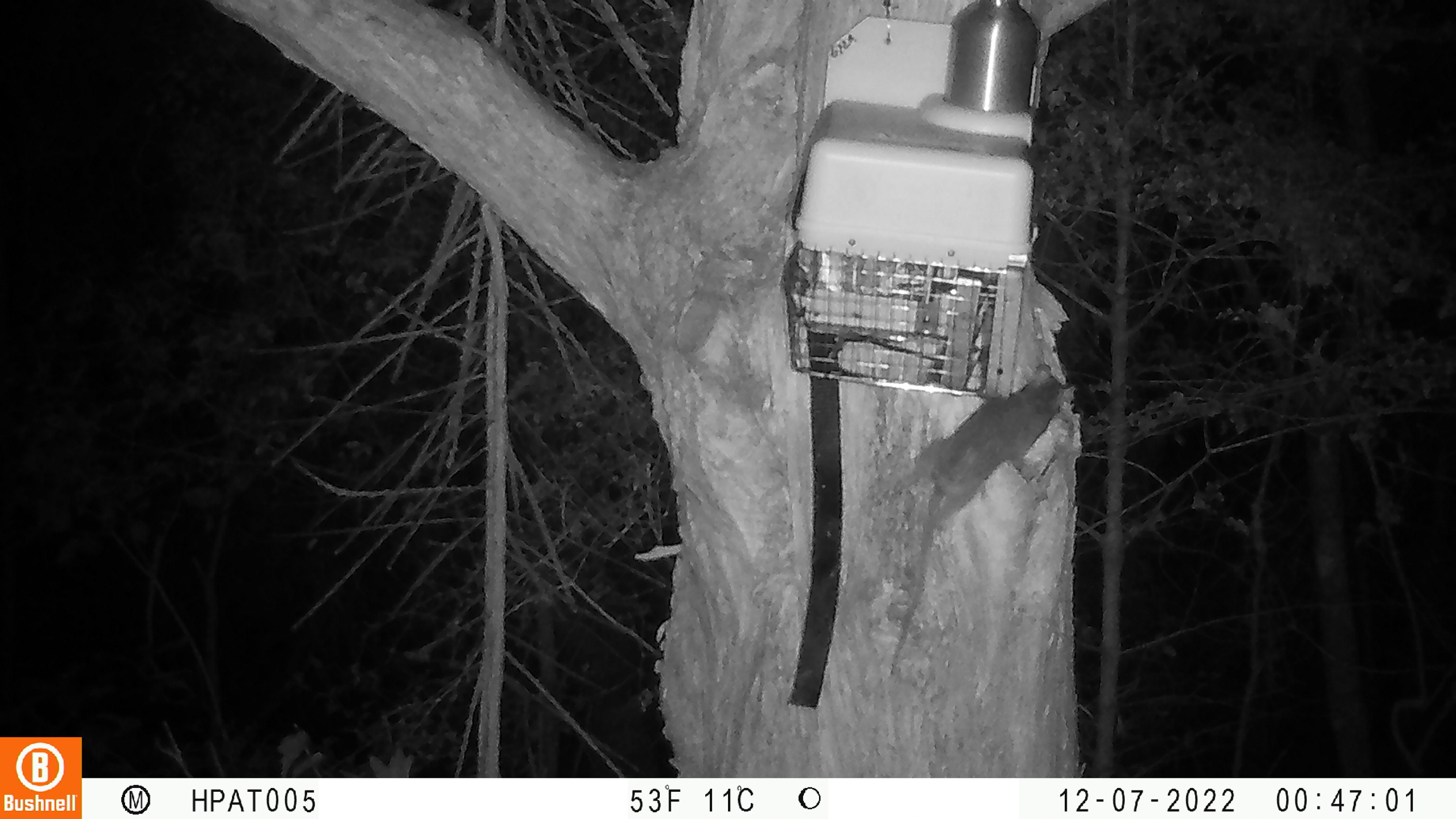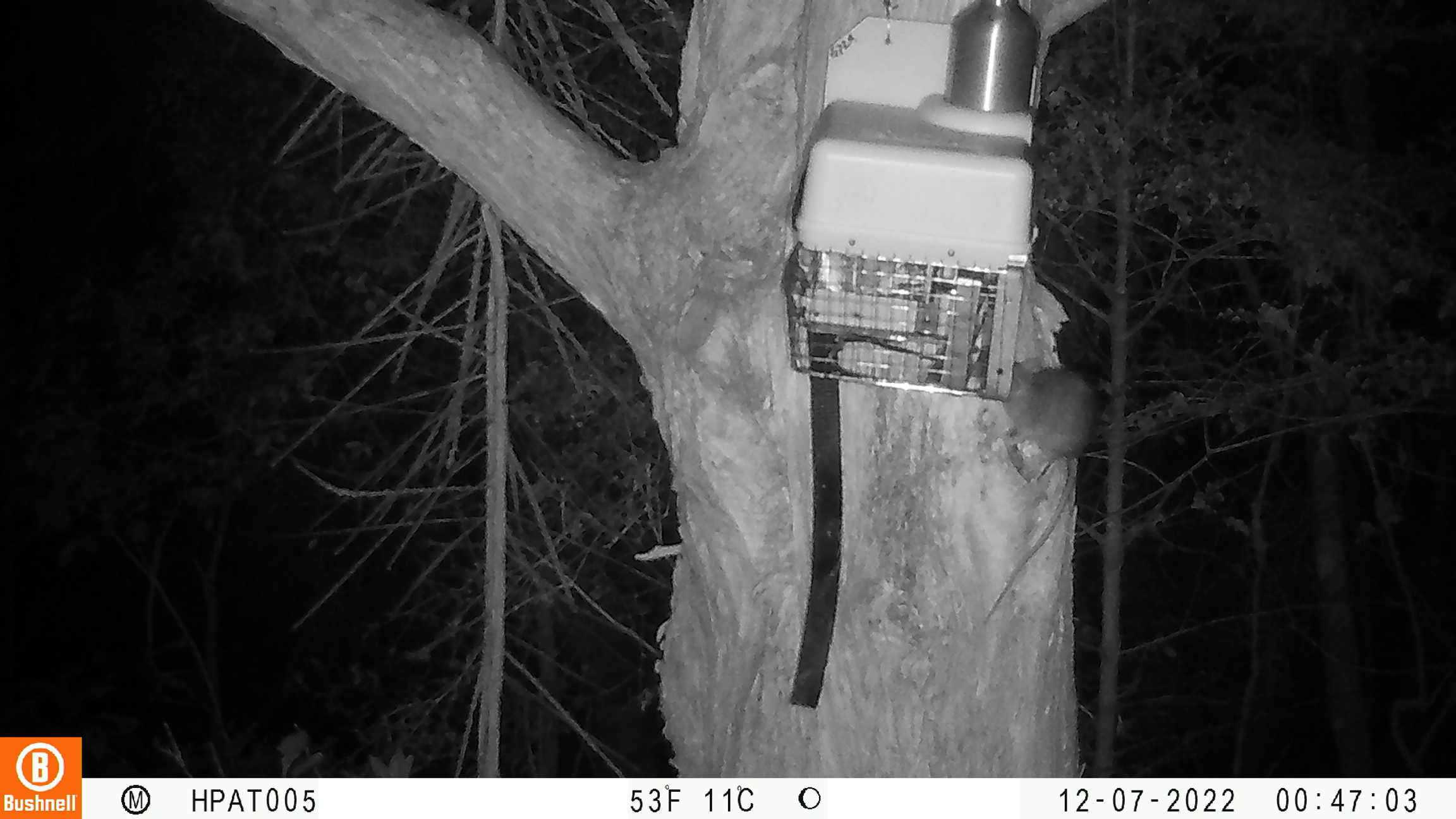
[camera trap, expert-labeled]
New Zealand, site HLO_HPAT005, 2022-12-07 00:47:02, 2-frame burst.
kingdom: Animalia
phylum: Chordata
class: Mammalia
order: Rodentia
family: Muridae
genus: Rattus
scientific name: Rattus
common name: rat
Rat (Rattus).